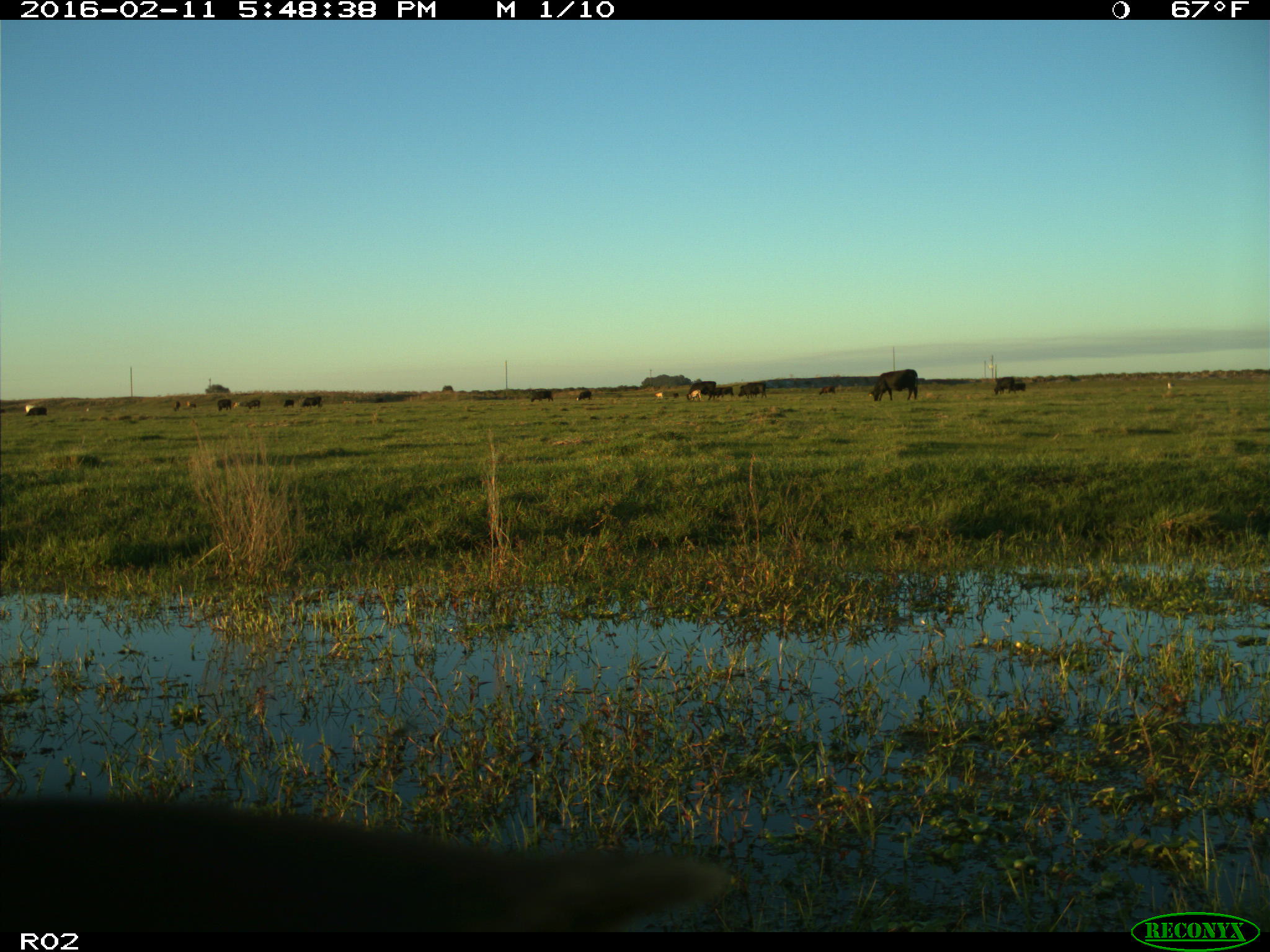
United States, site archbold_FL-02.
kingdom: Animalia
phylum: Chordata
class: Mammalia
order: Artiodactyla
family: Bovidae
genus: Bos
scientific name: Bos taurus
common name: domestic cow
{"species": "Bos taurus (domestic cow)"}